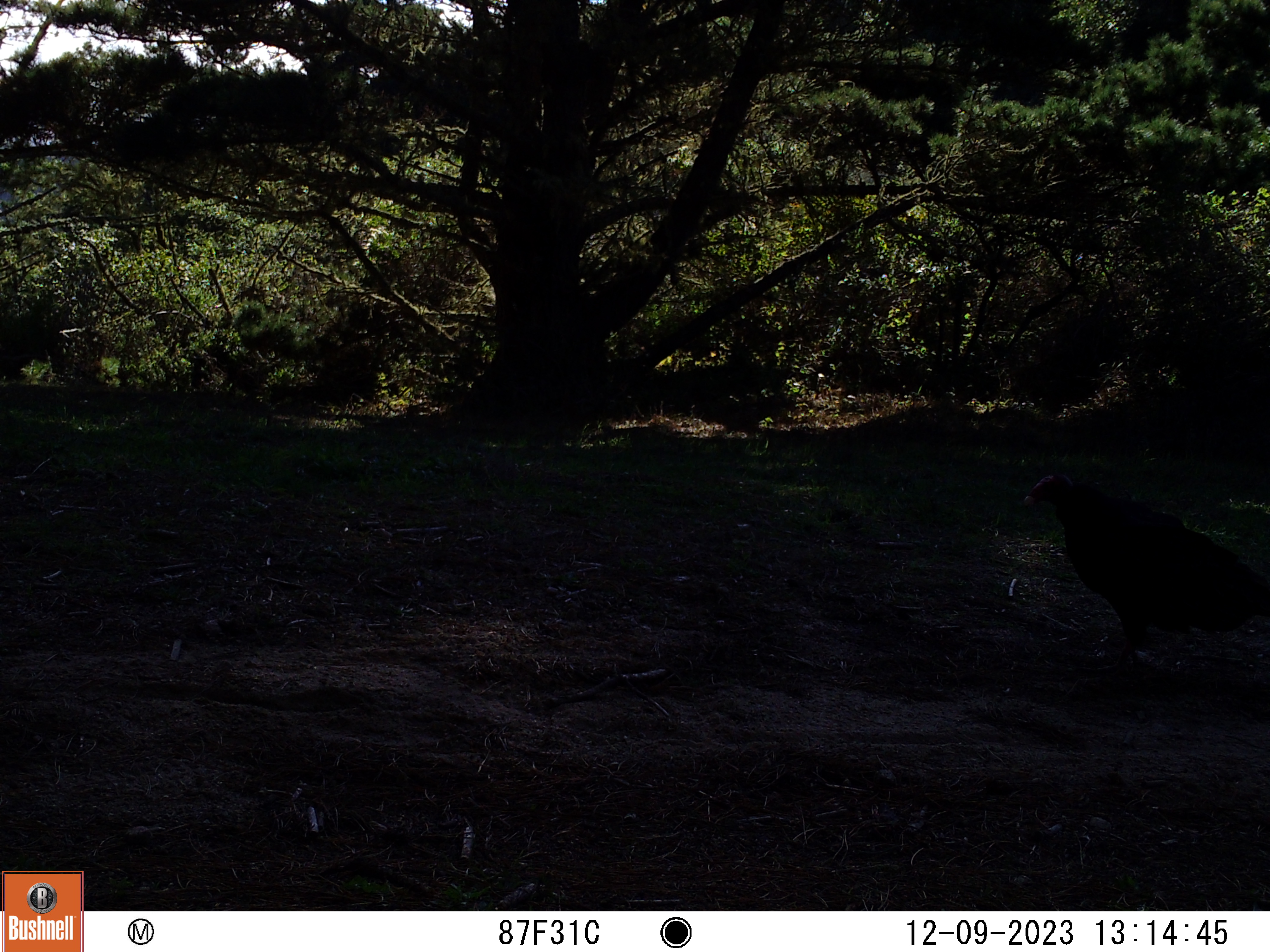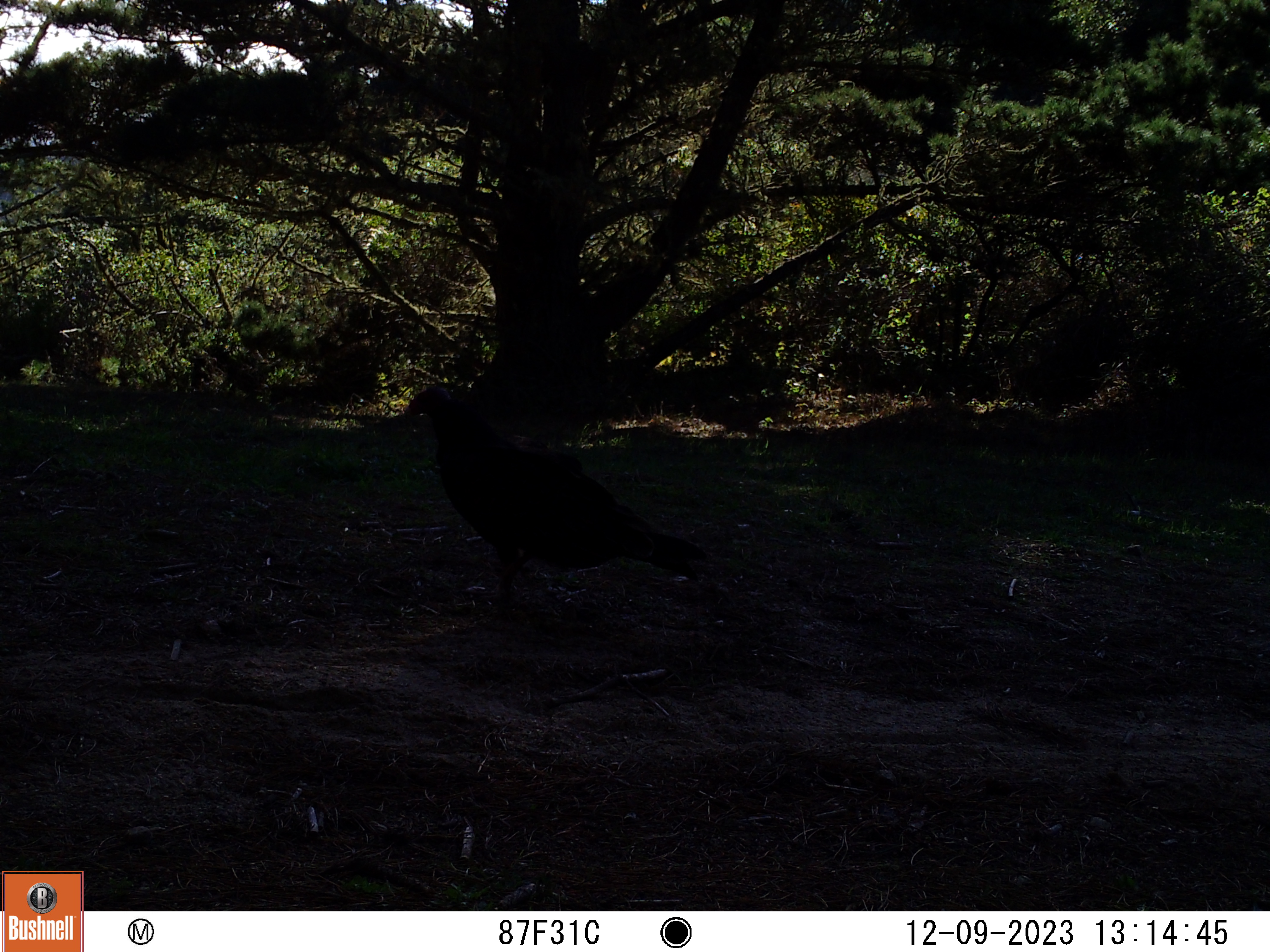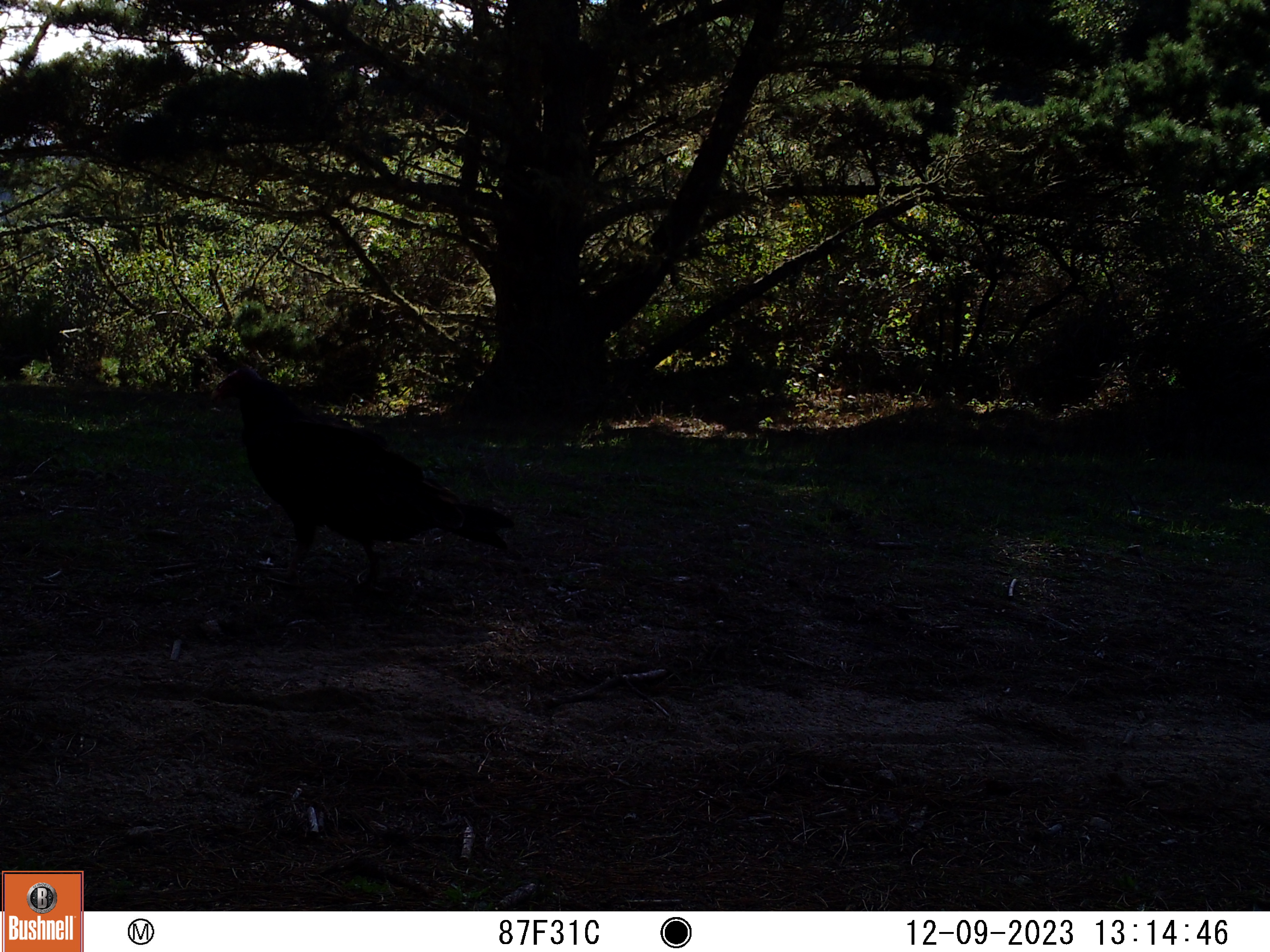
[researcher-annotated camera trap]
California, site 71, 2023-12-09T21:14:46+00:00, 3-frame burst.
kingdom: Animalia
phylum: Chordata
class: Aves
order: Cathartiformes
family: Cathartidae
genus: Cathartes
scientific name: Cathartes aura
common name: turkey vulture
Turkey vulture (Cathartes aura).